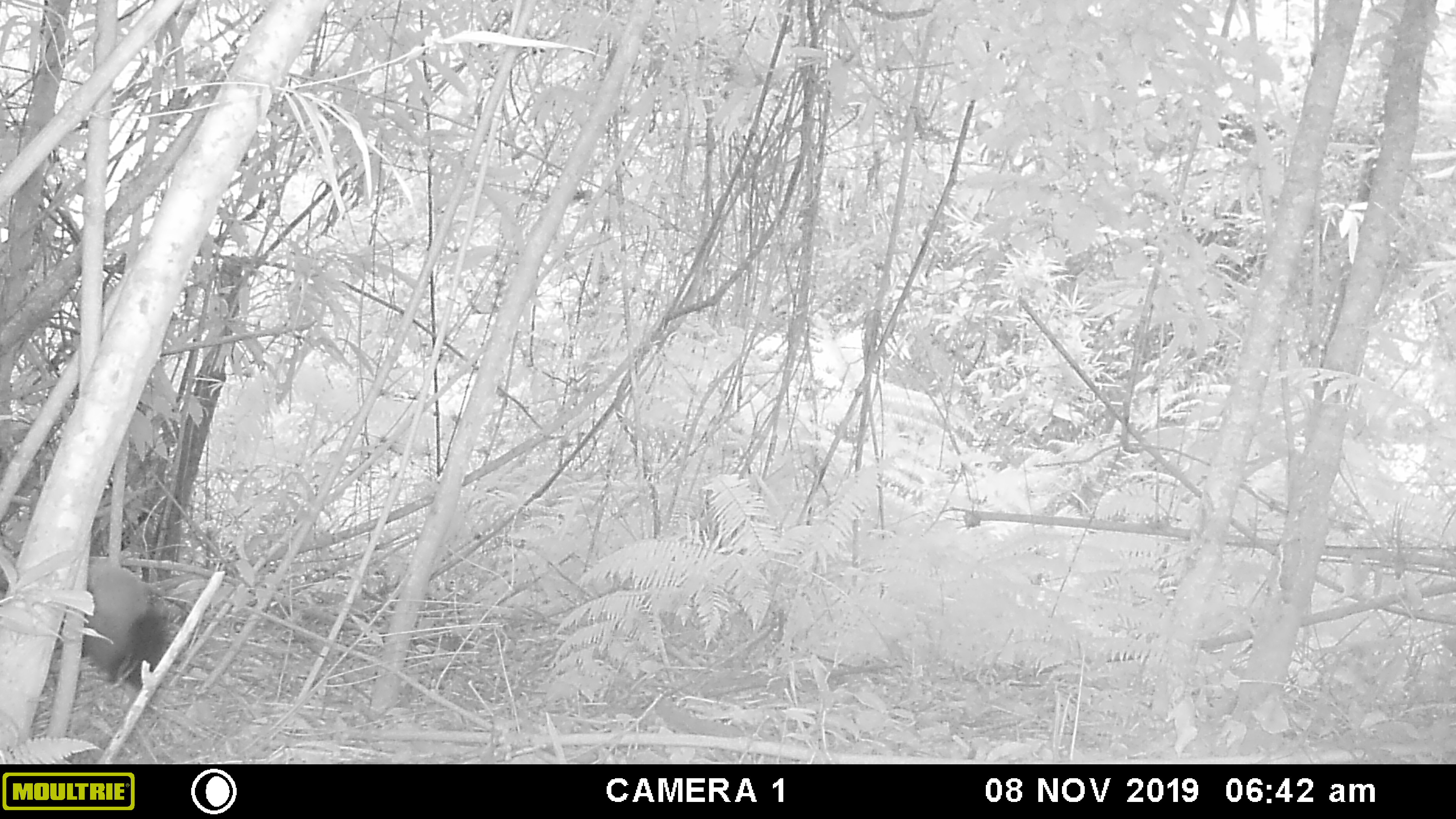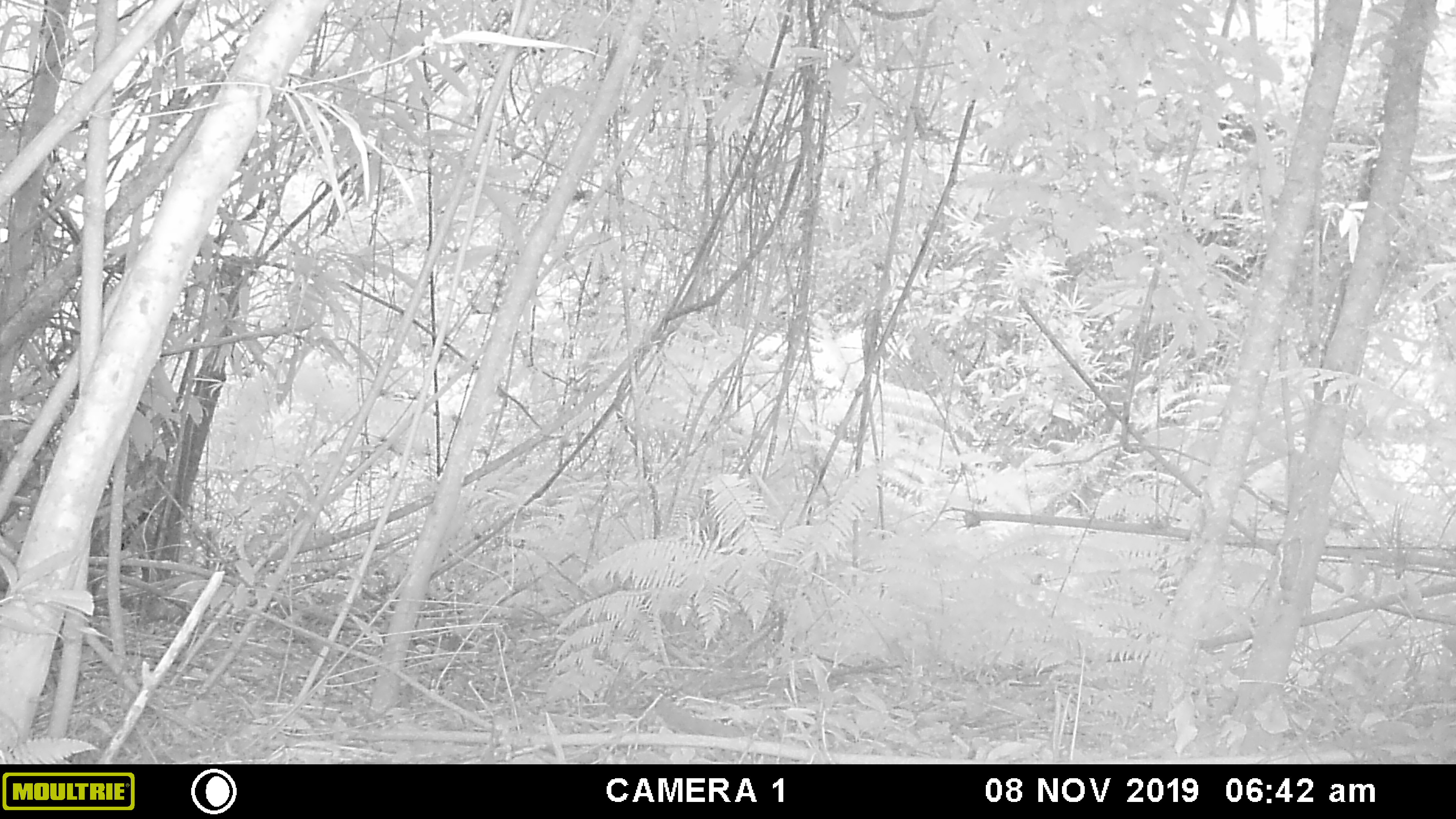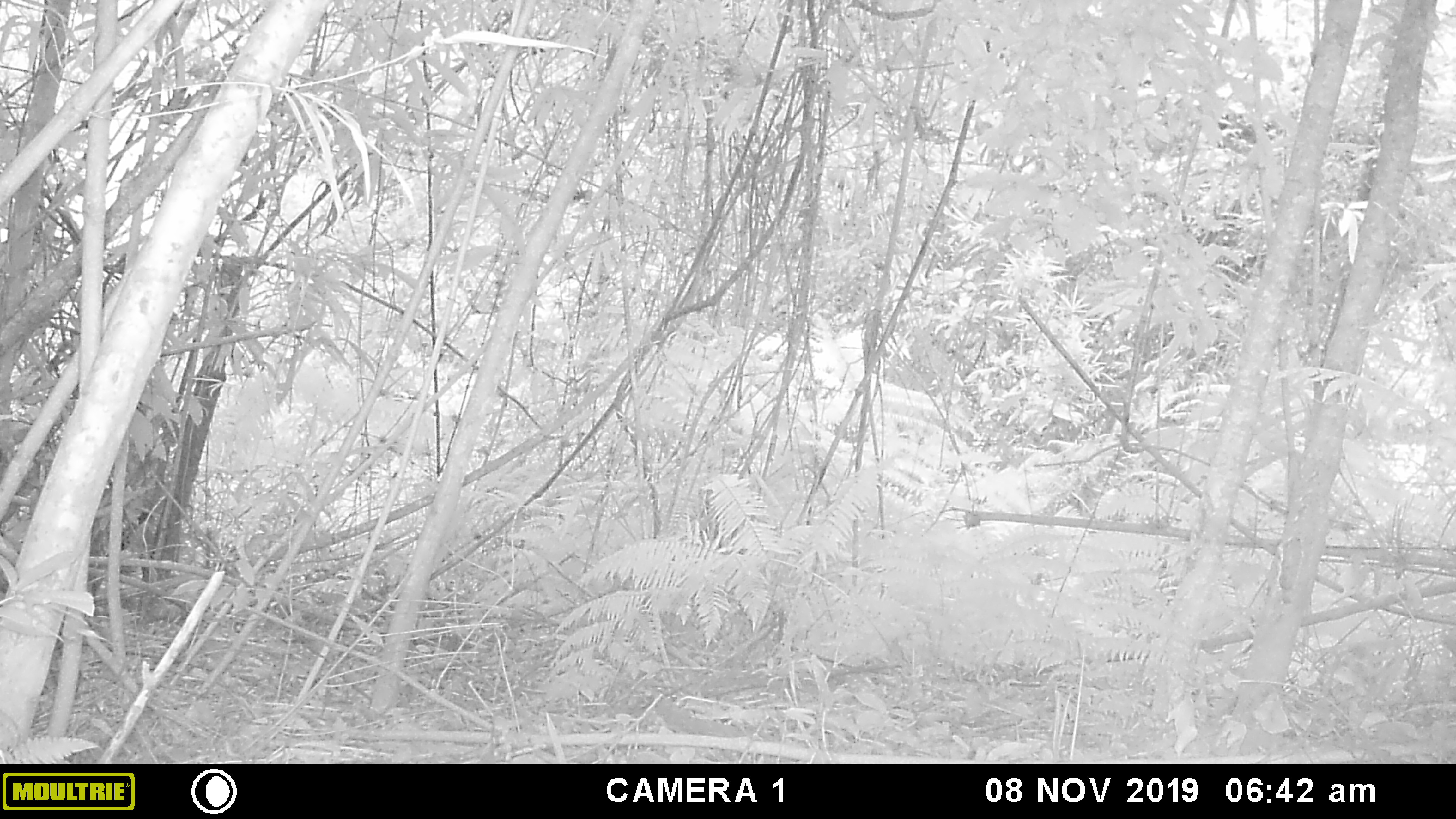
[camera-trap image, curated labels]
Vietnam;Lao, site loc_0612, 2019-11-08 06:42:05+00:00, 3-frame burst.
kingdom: Animalia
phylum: Chordata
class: Mammalia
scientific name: Mammalia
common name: mammal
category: unidentified mammal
Unidentified mammal (mammal) (Mammalia). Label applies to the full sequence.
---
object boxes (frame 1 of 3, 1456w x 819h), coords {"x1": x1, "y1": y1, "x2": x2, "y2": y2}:
unidentified mammal: {"x1": 82, "y1": 556, "x2": 168, "y2": 690}